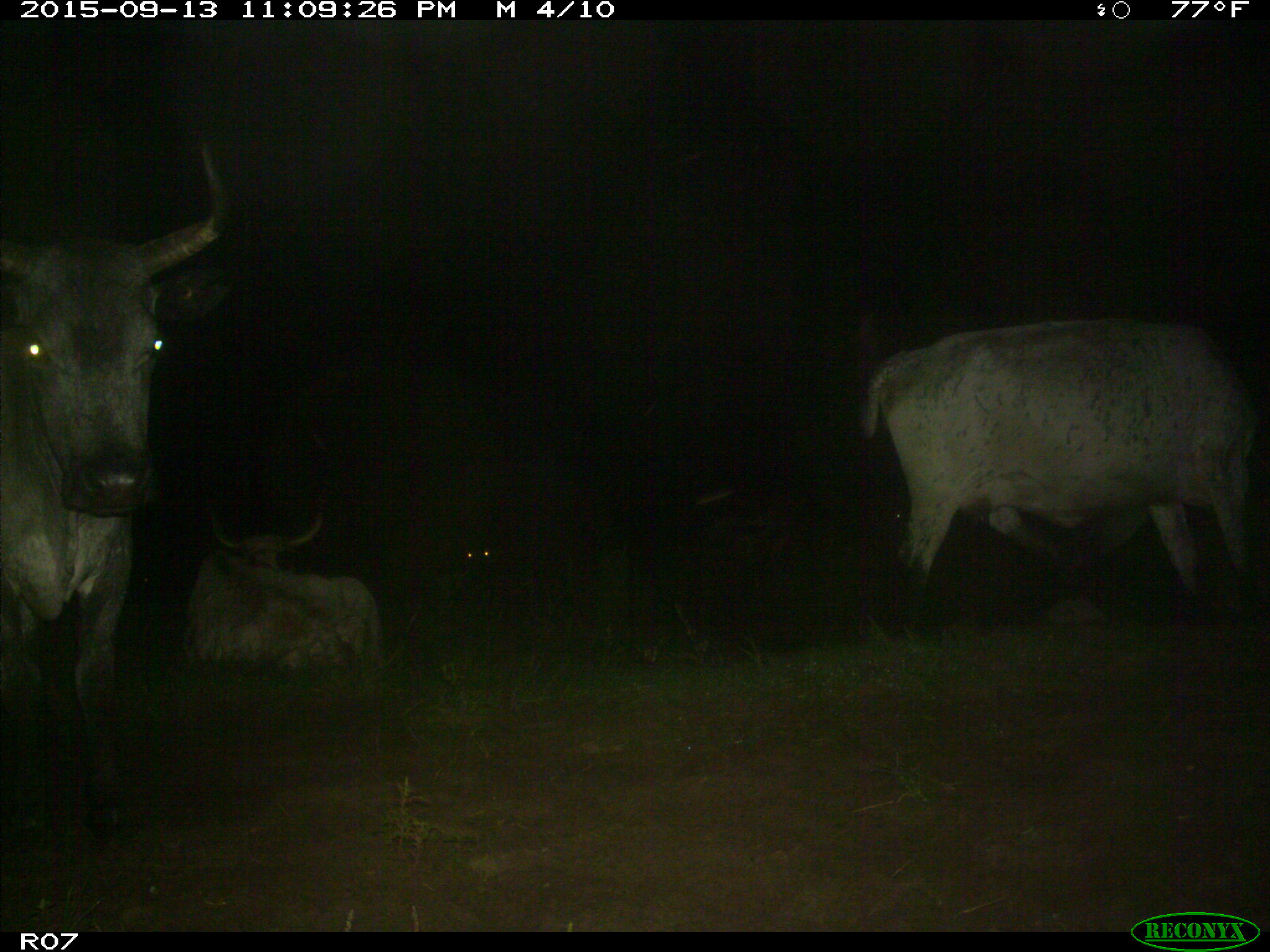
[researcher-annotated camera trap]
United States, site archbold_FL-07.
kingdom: Animalia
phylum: Chordata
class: Mammalia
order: Artiodactyla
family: Bovidae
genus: Bos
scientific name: Bos taurus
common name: domestic cow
Bos taurus (domestic cow).